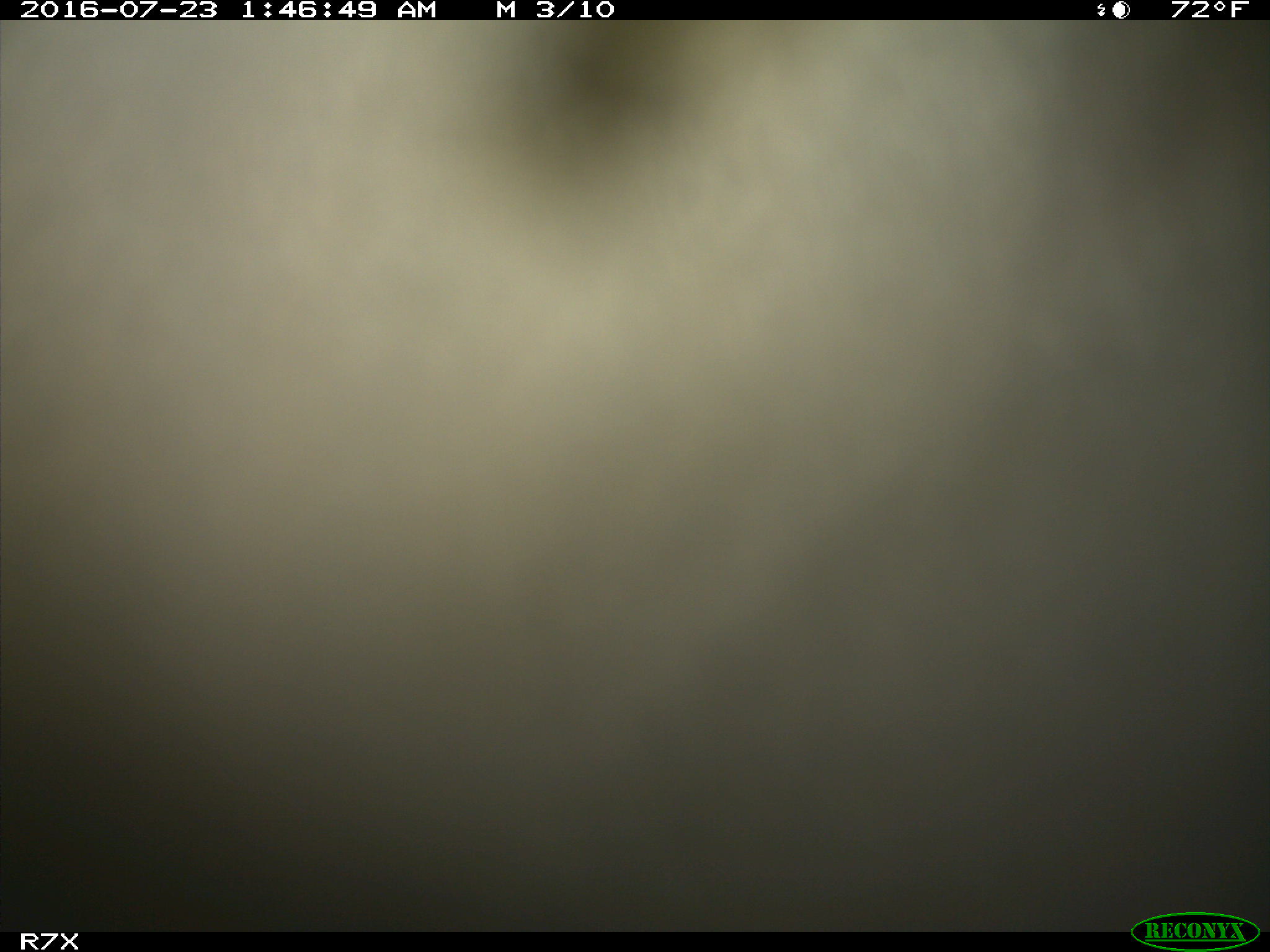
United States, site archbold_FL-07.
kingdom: Animalia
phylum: Chordata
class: Mammalia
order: Artiodactyla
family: Bovidae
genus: Bos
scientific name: Bos taurus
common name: domestic cow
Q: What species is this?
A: Bos taurus (domestic cow).